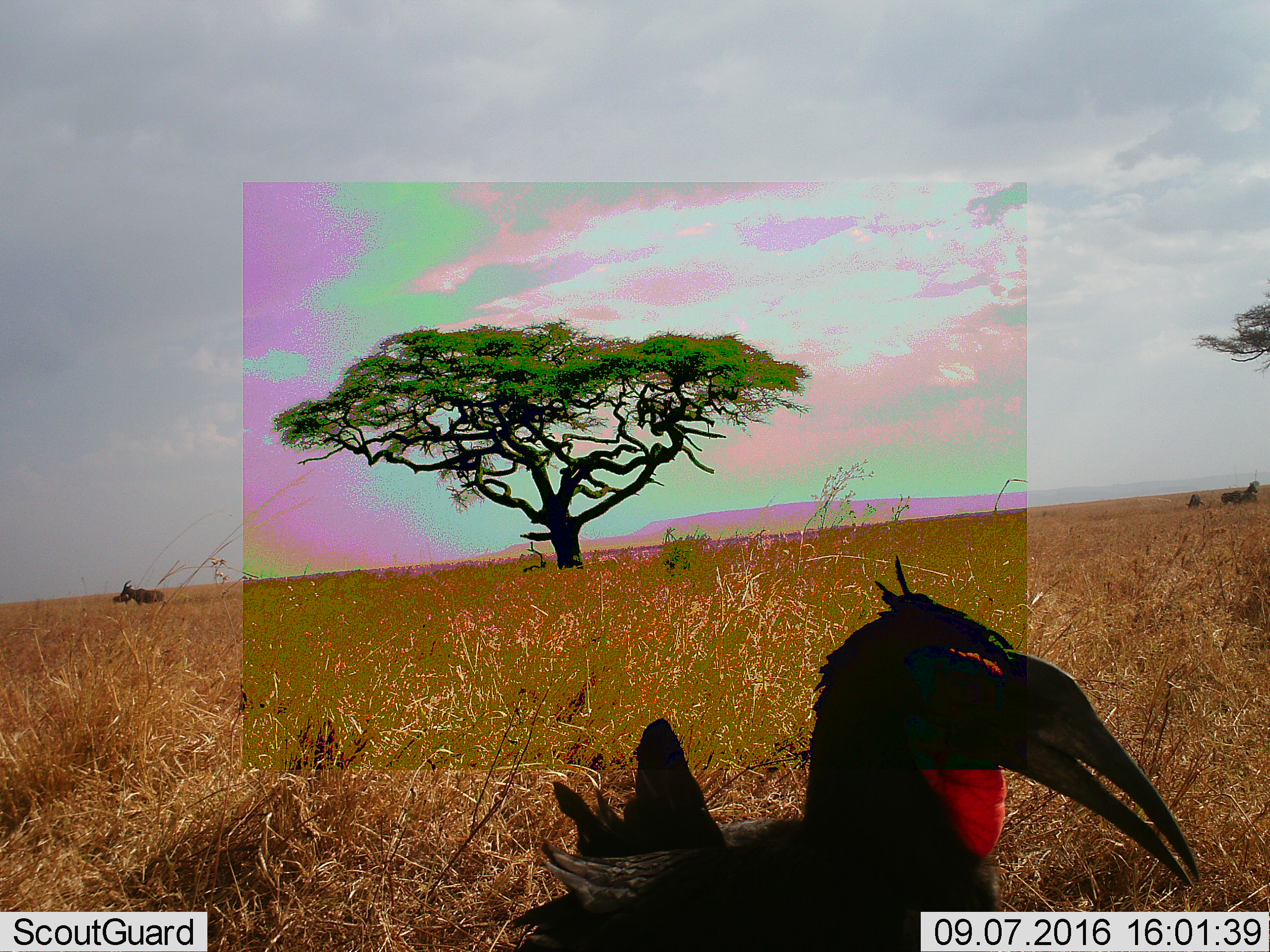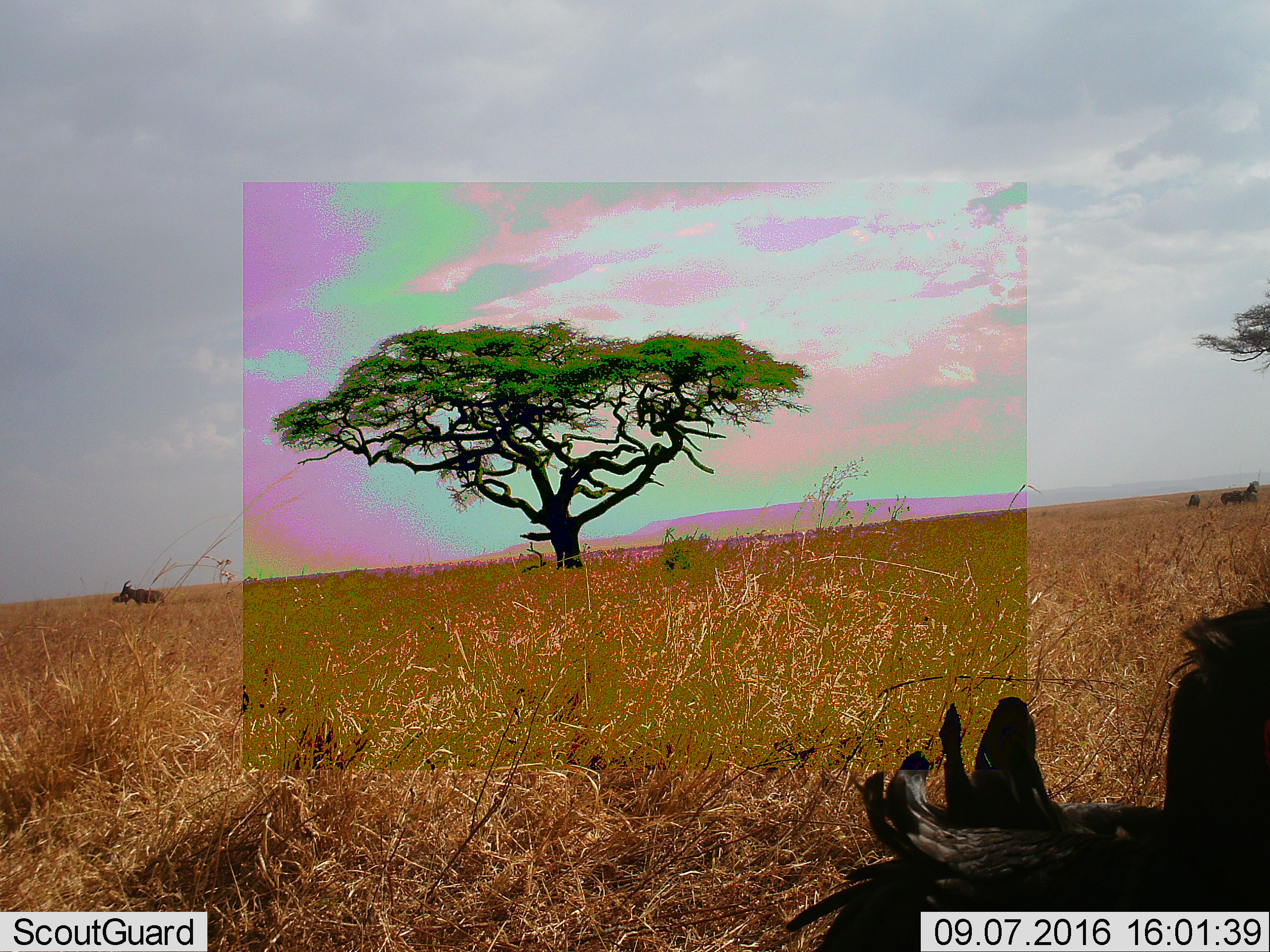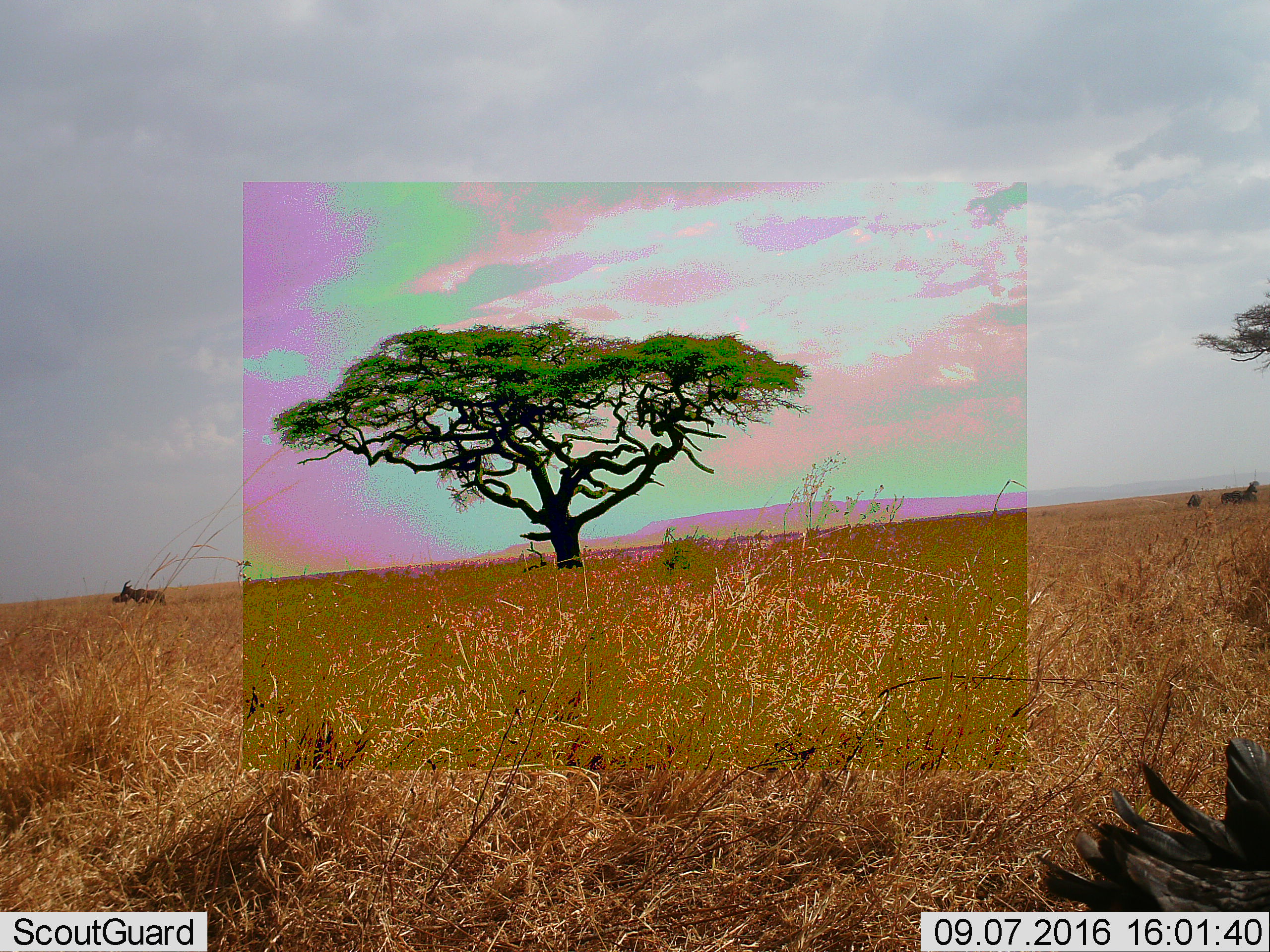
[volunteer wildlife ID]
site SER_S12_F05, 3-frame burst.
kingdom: Animalia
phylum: Chordata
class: Aves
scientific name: Aves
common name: bird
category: birdother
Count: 1.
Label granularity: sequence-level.